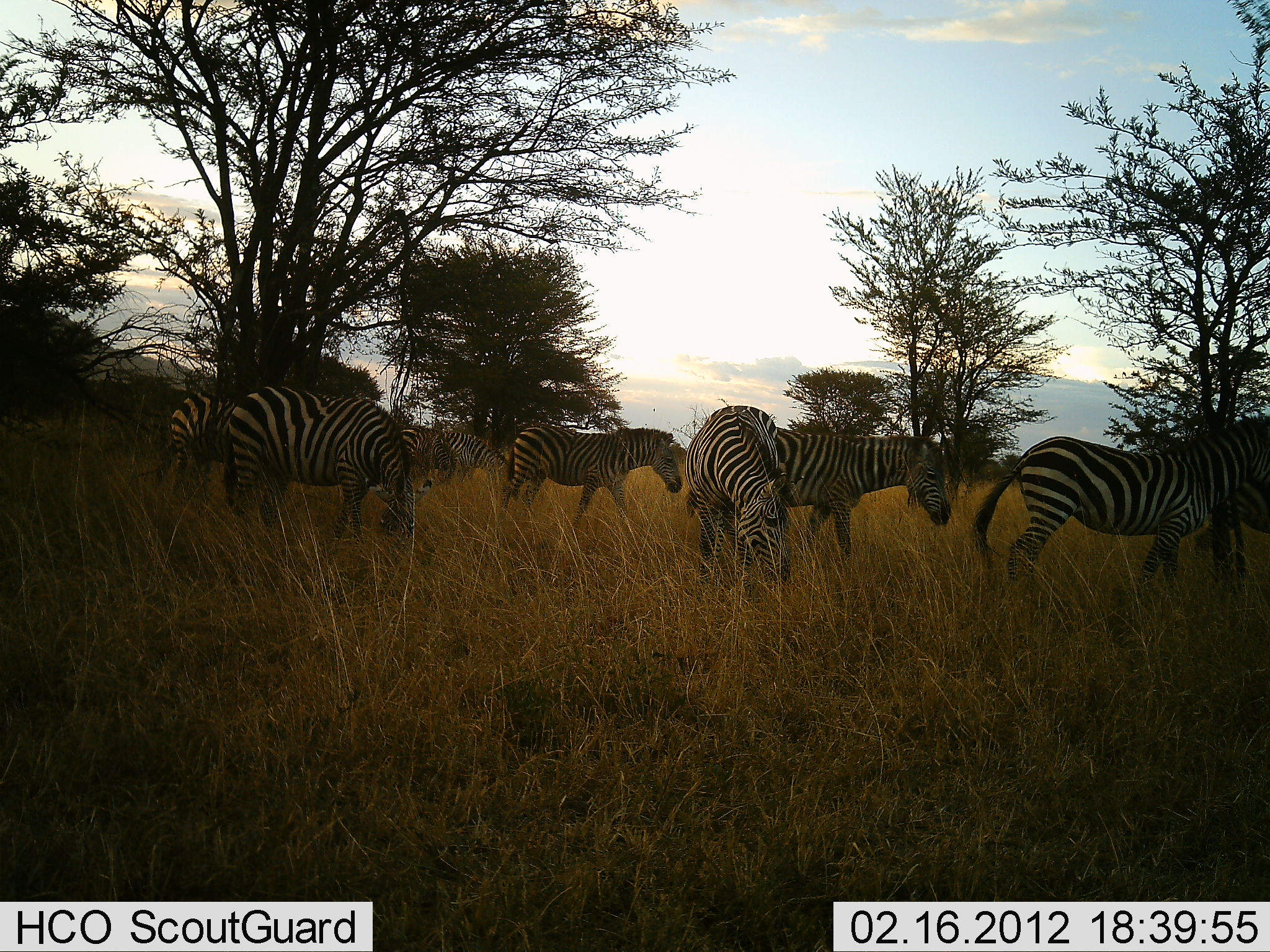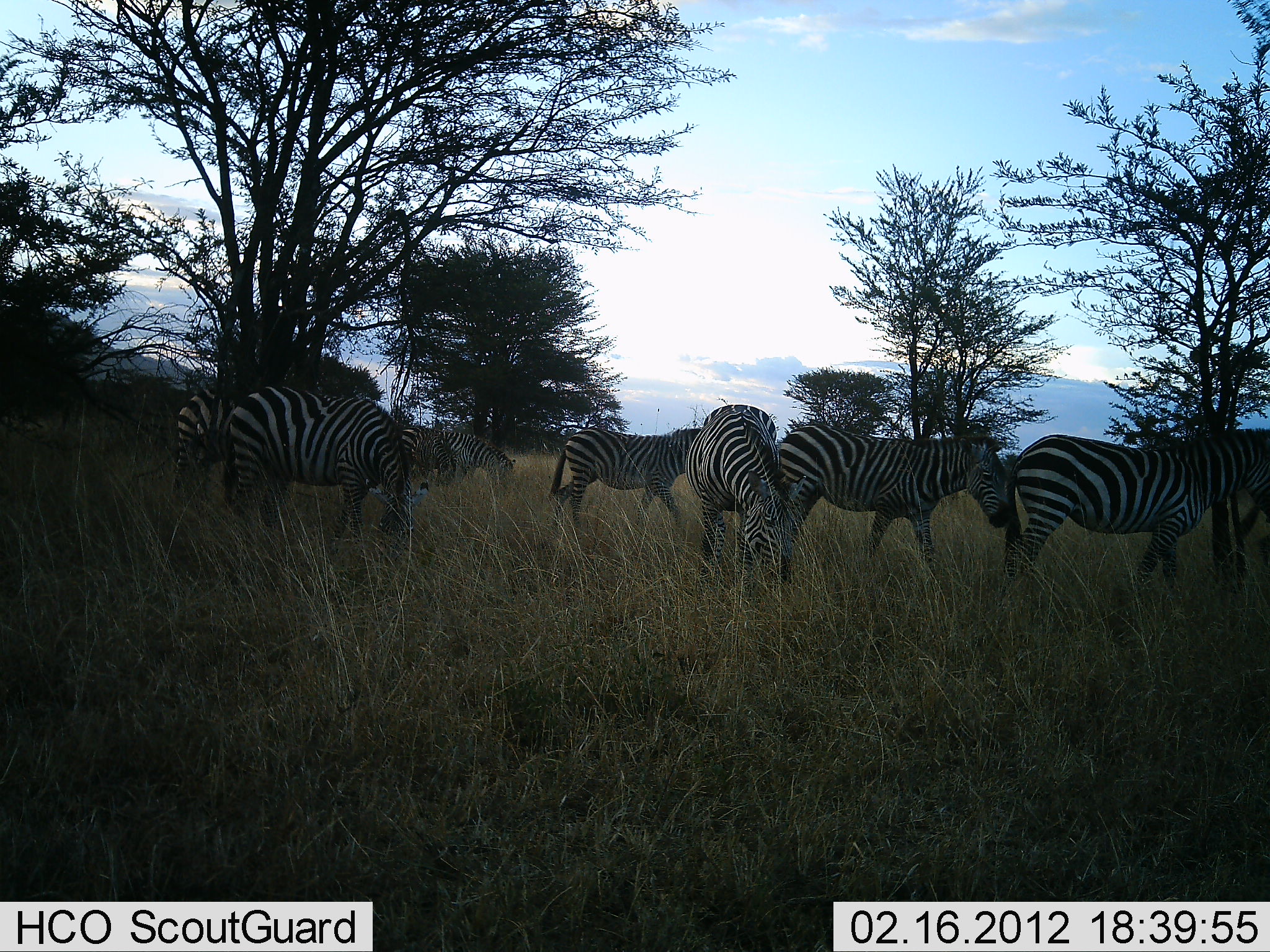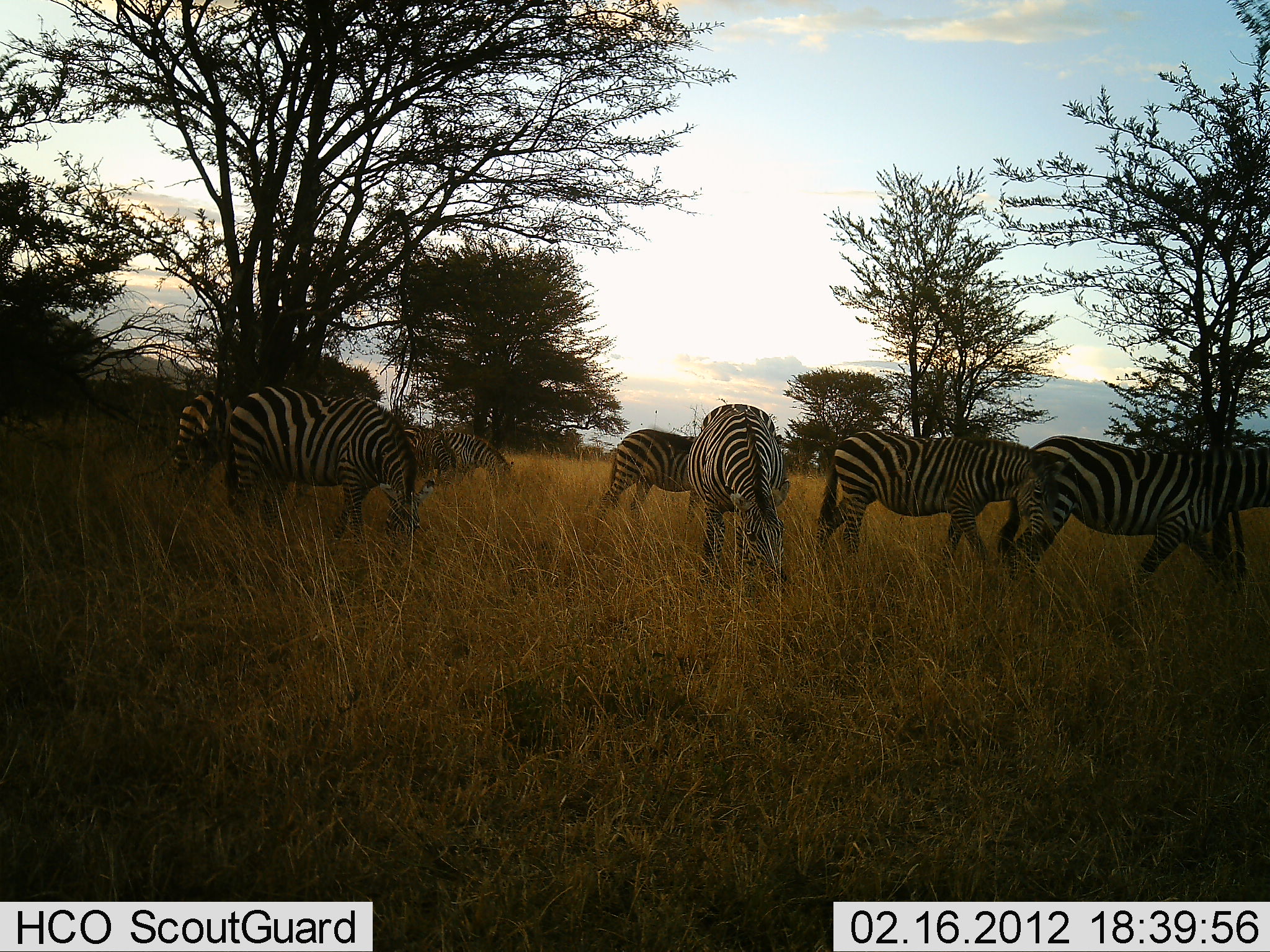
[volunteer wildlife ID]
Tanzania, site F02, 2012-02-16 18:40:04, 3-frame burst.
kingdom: Animalia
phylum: Chordata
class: Mammalia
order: Perissodactyla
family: Equidae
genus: Equus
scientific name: Equus quagga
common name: plains zebra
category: zebra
Zebra (plains zebra) (Equus quagga), count 8. Behavior (volunteer vote fractions): standing 50%, resting 0%, moving 67%, interacting 0%. Young present (vote fraction): 0%. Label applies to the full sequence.